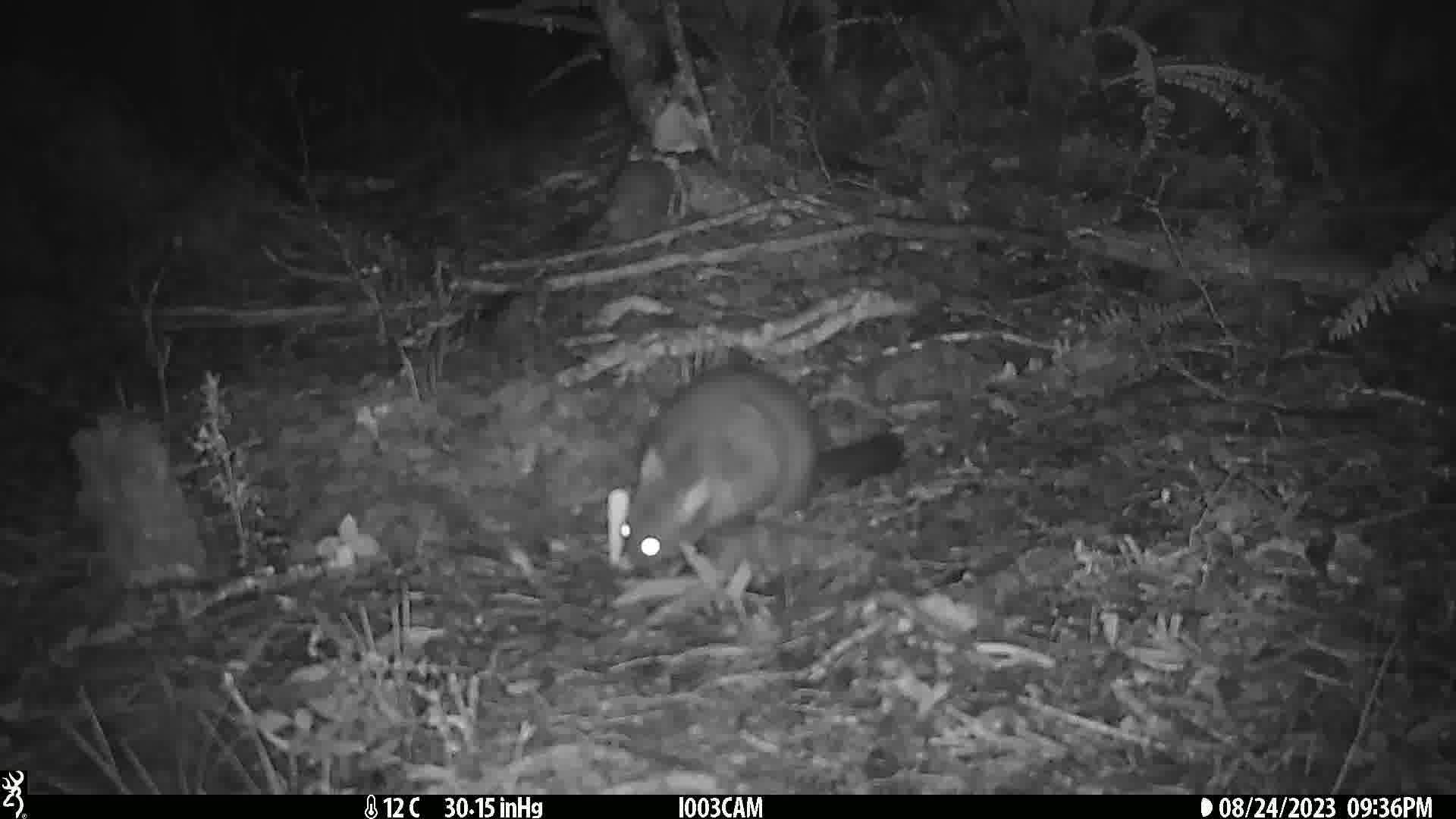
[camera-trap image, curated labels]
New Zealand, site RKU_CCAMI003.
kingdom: Animalia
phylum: Chordata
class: Mammalia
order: Diprotodontia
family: Phalangeridae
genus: Trichosurus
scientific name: Trichosurus vulpecula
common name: common brushtail possum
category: possum